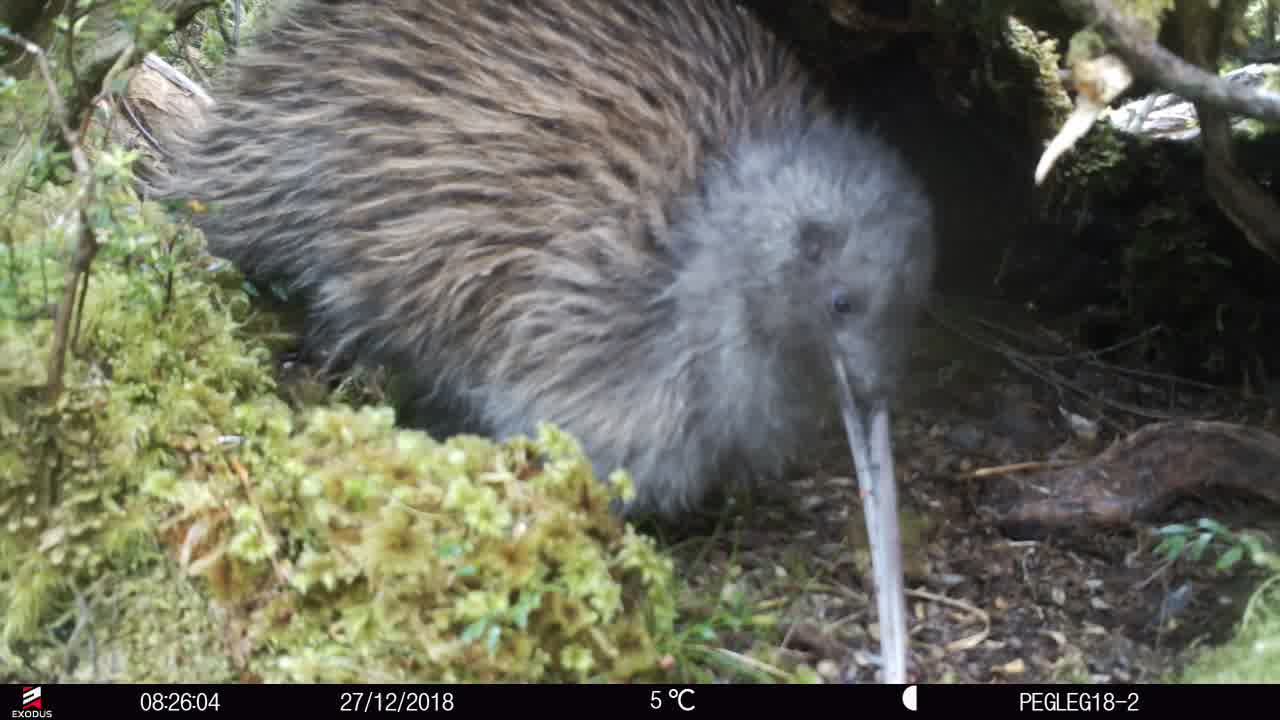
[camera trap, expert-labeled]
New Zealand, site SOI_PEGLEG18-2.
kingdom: Animalia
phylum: Chordata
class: Aves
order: Apterygiformes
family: Apterygidae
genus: Apteryx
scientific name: Apteryx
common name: kiwi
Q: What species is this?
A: Kiwi (Apteryx).